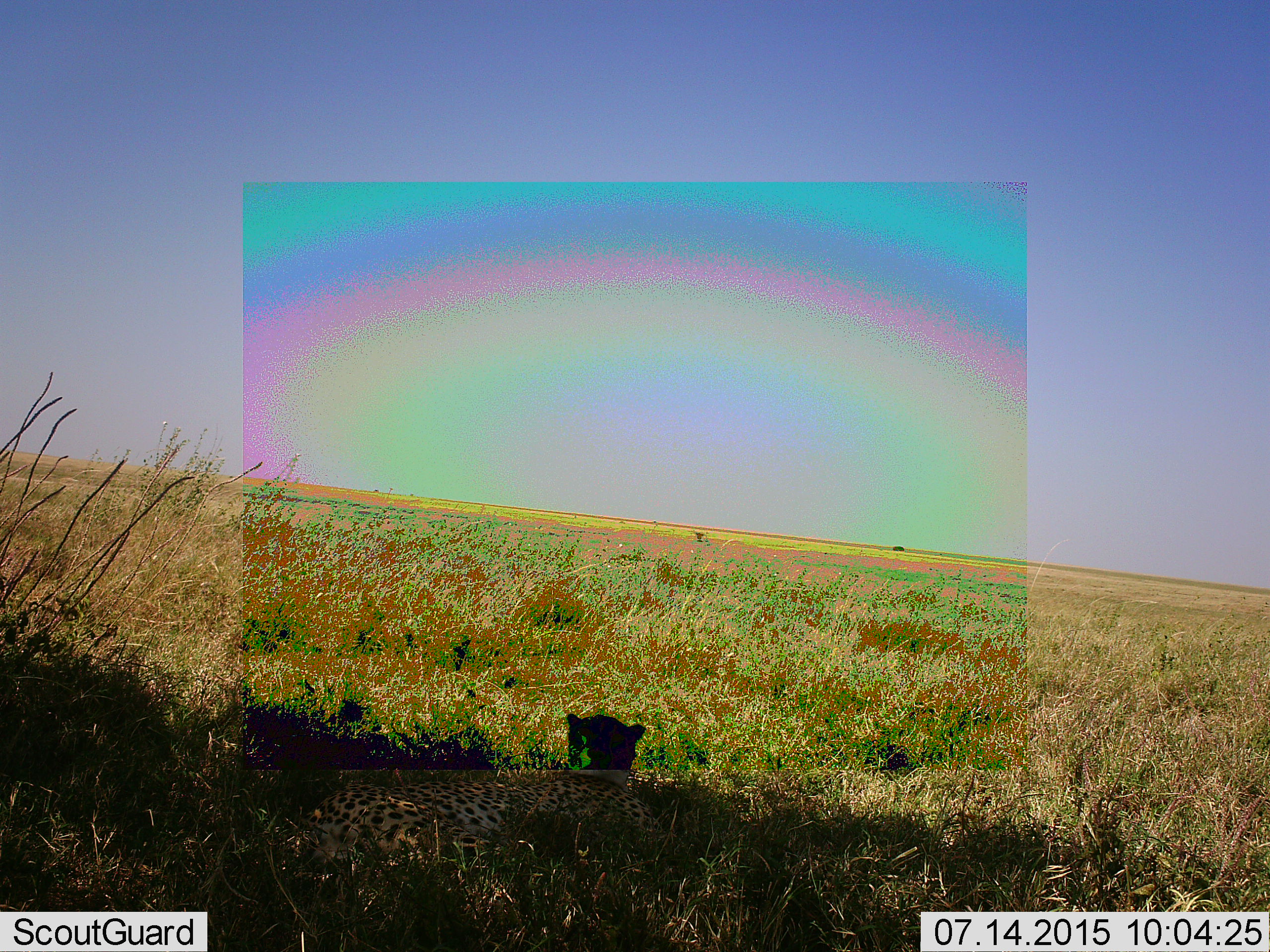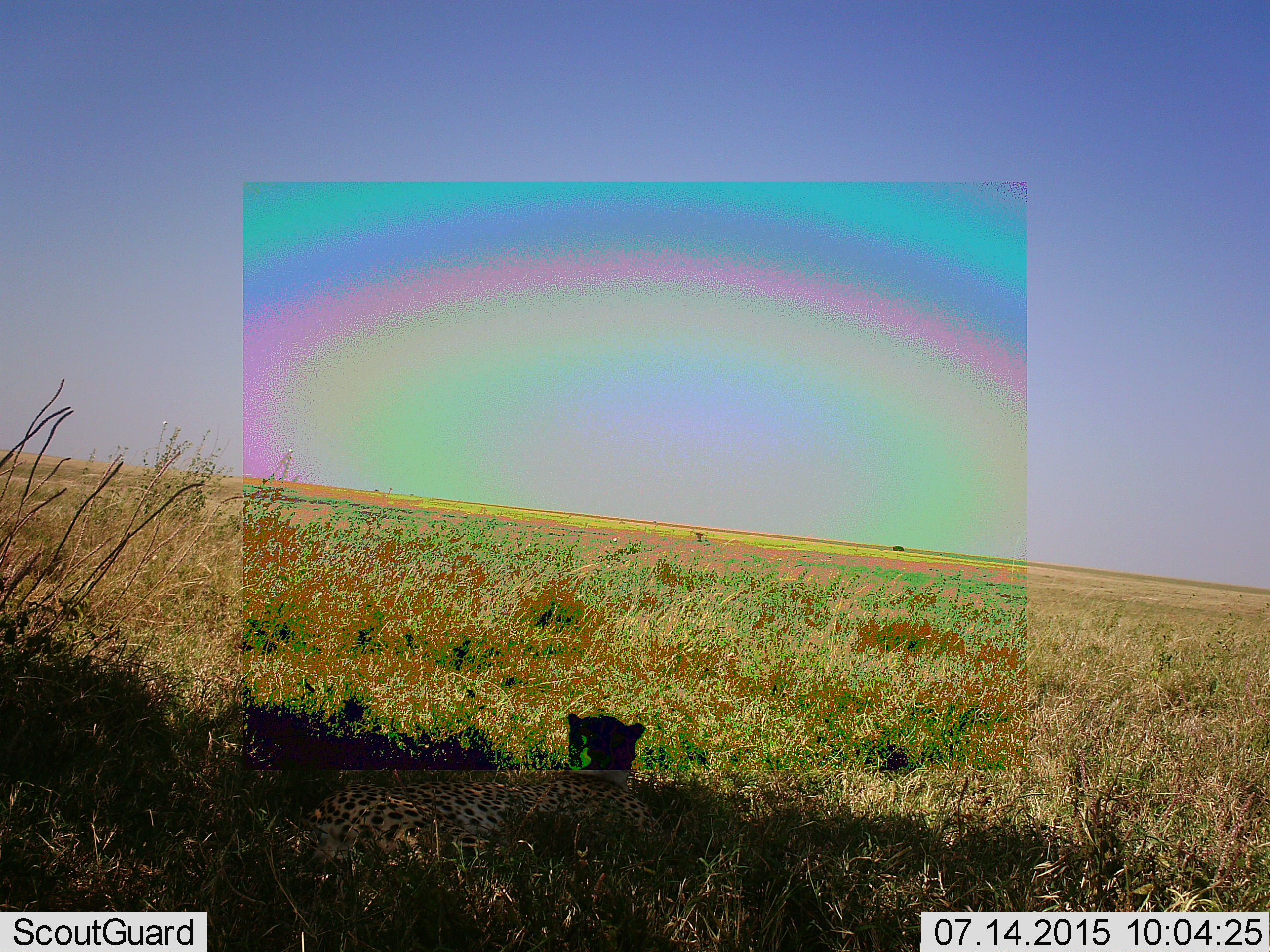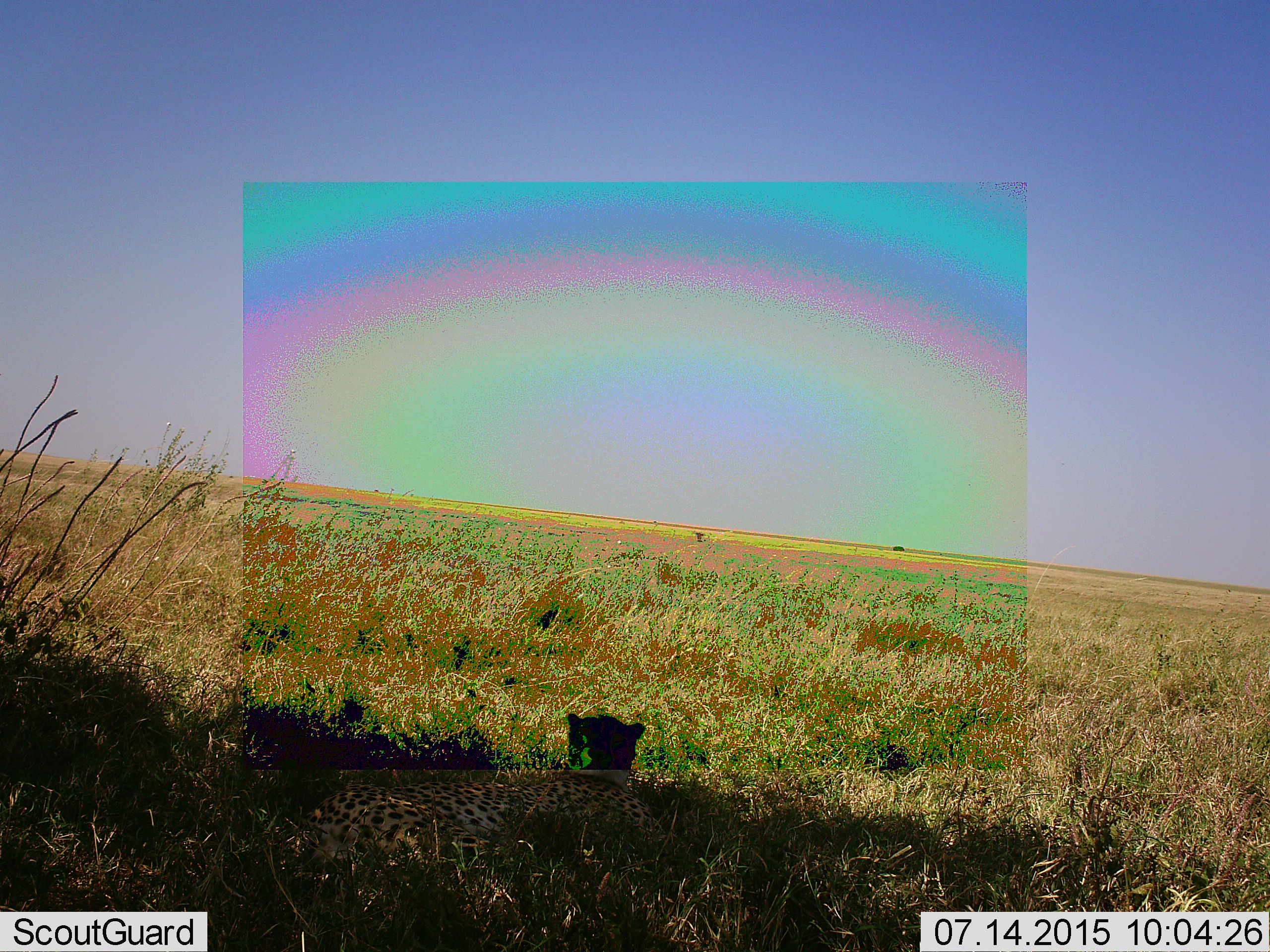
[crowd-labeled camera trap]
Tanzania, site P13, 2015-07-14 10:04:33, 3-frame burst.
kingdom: Animalia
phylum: Chordata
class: Mammalia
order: Carnivora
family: Felidae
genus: Acinonyx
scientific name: Acinonyx jubatus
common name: cheetah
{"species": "cheetah (Acinonyx jubatus)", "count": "1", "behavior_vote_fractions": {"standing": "0%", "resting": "100%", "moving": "0%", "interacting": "0%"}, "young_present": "0%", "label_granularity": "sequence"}